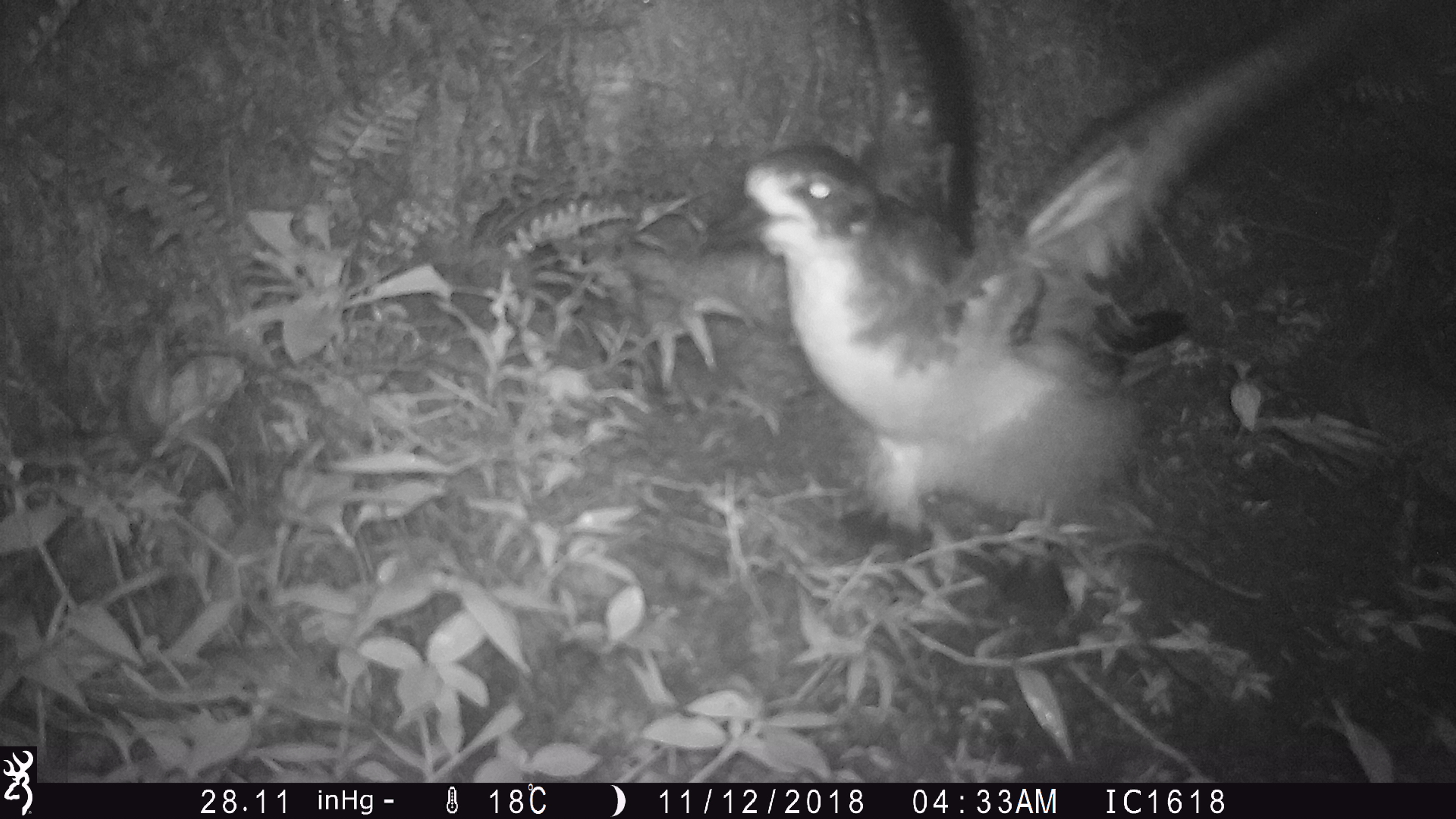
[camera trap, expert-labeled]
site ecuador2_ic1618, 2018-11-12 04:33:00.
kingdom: Animalia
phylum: Chordata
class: Aves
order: Procellariiformes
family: Procellariidae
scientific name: Procellariidae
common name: petrel chick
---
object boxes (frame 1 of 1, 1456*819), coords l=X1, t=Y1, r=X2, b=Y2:
petrel chick: l=717, t=1, r=1401, b=601